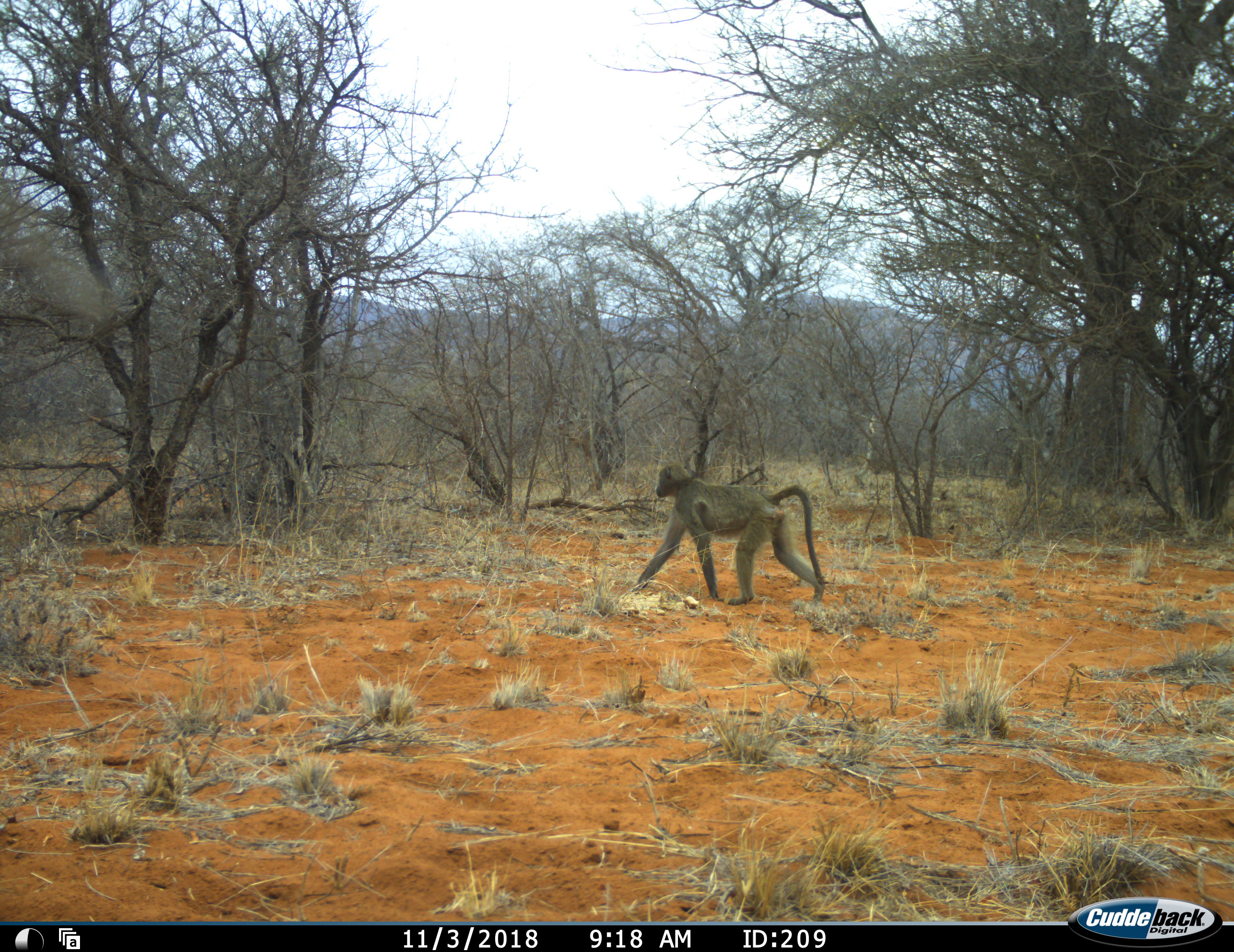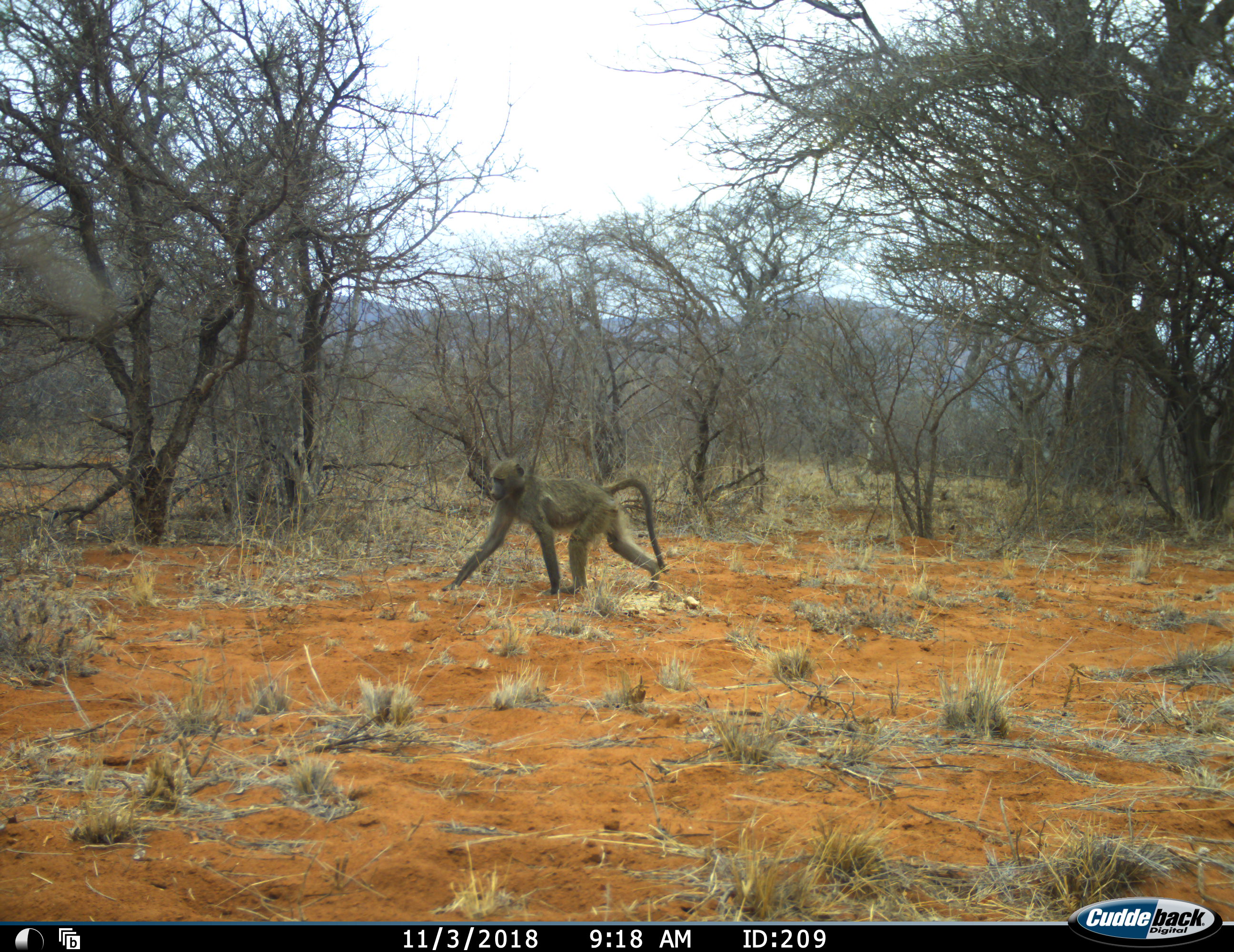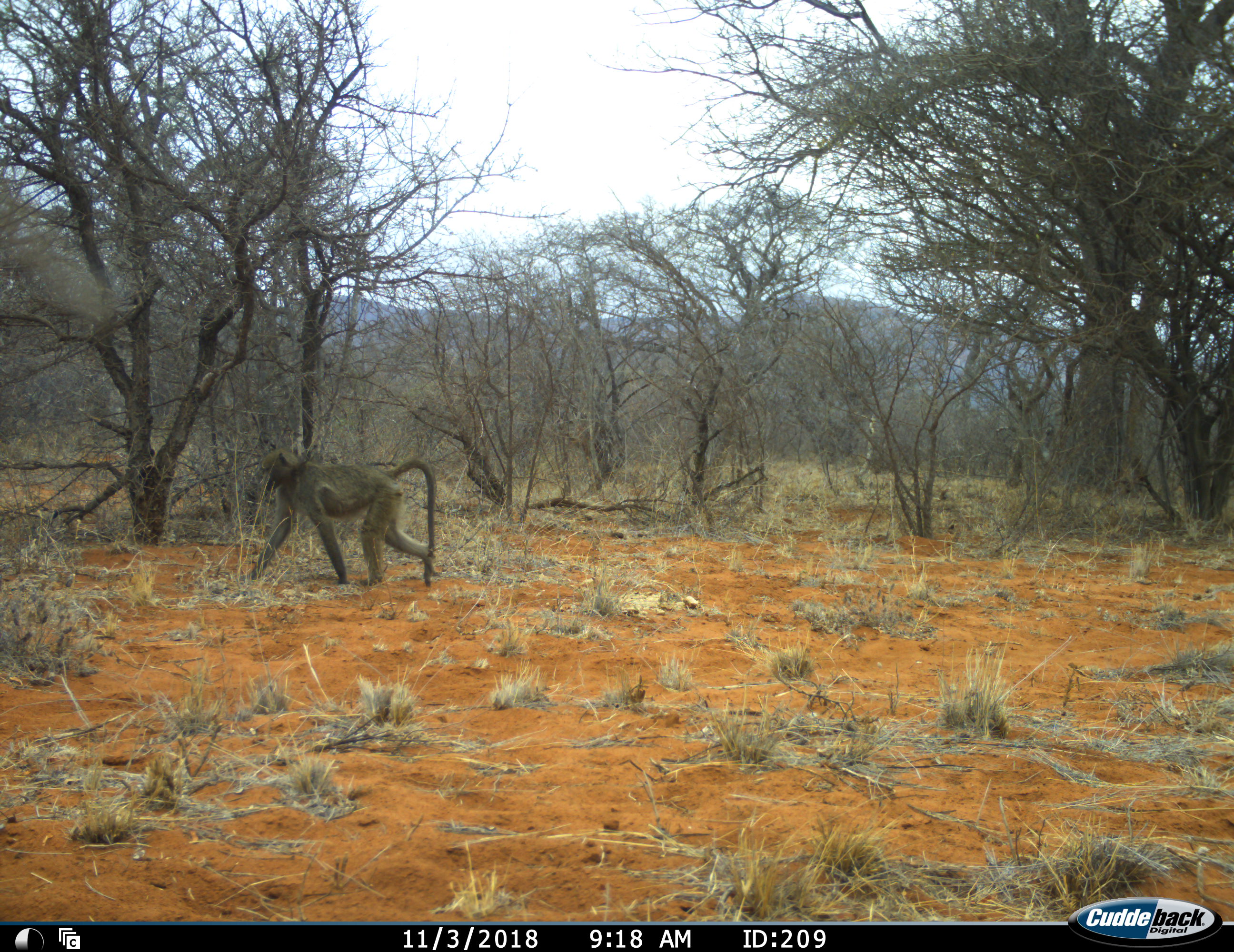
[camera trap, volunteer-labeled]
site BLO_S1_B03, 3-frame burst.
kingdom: Animalia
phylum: Chordata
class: Mammalia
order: Primates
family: Cercopithecidae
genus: Papio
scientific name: Papio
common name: baboon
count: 1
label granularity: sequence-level